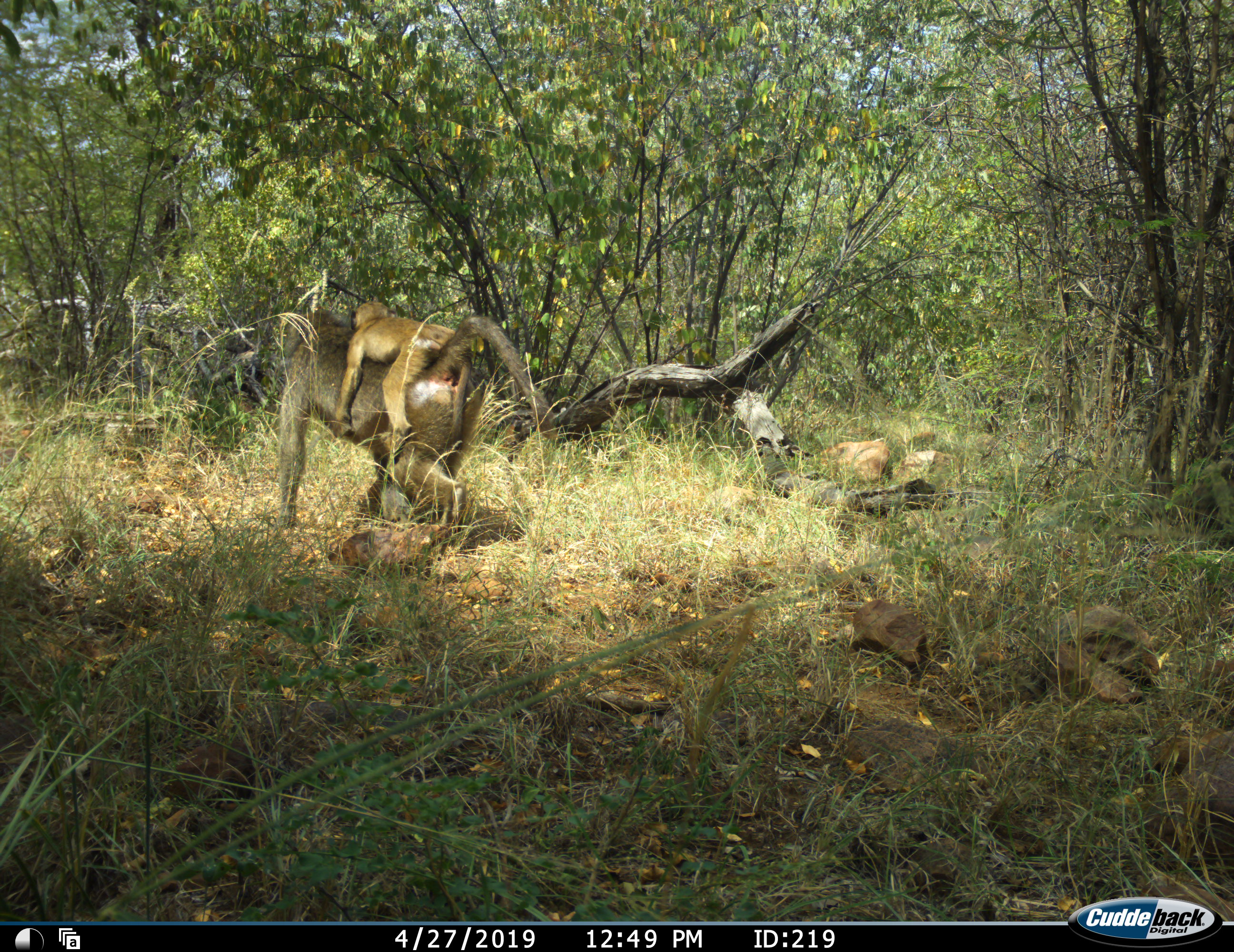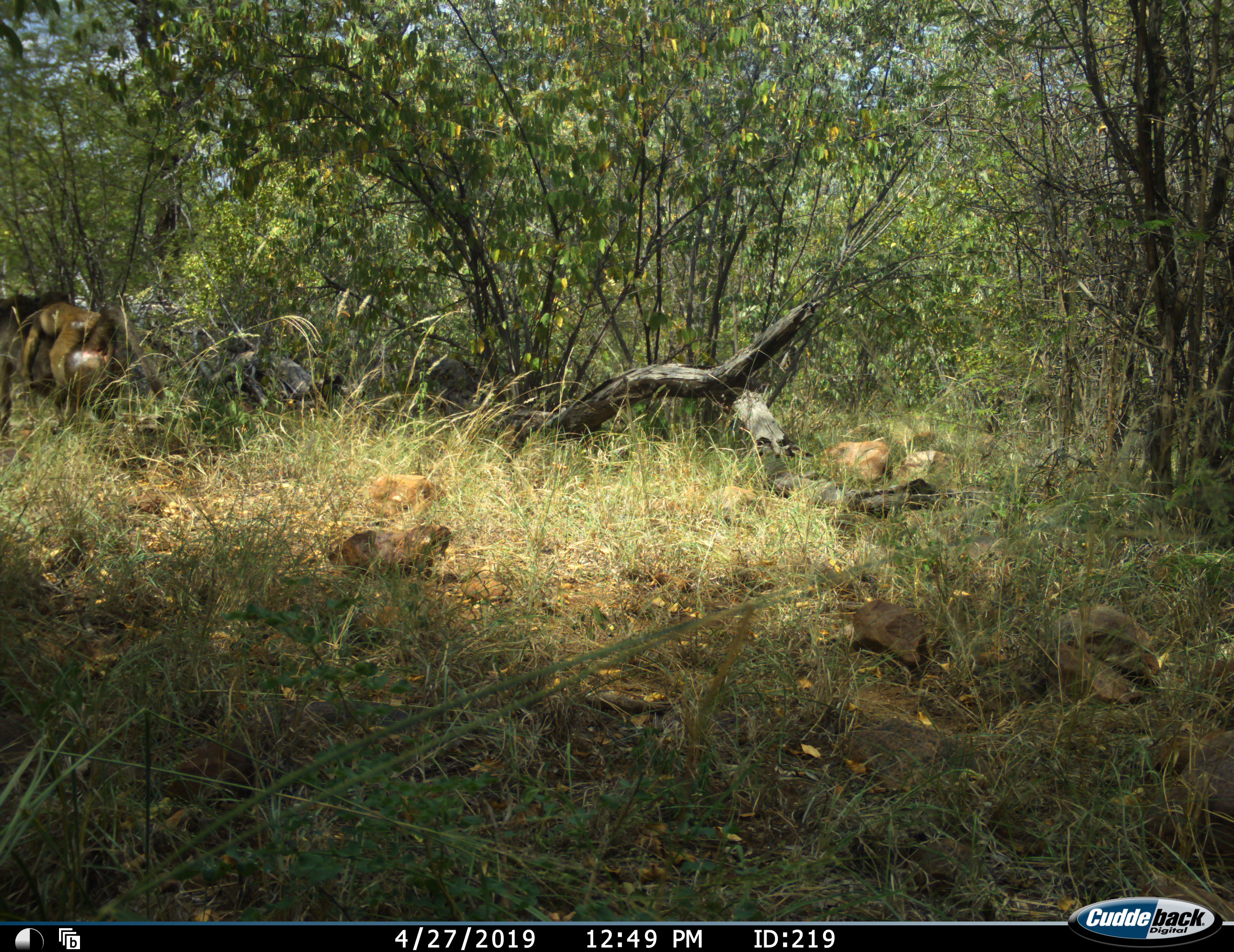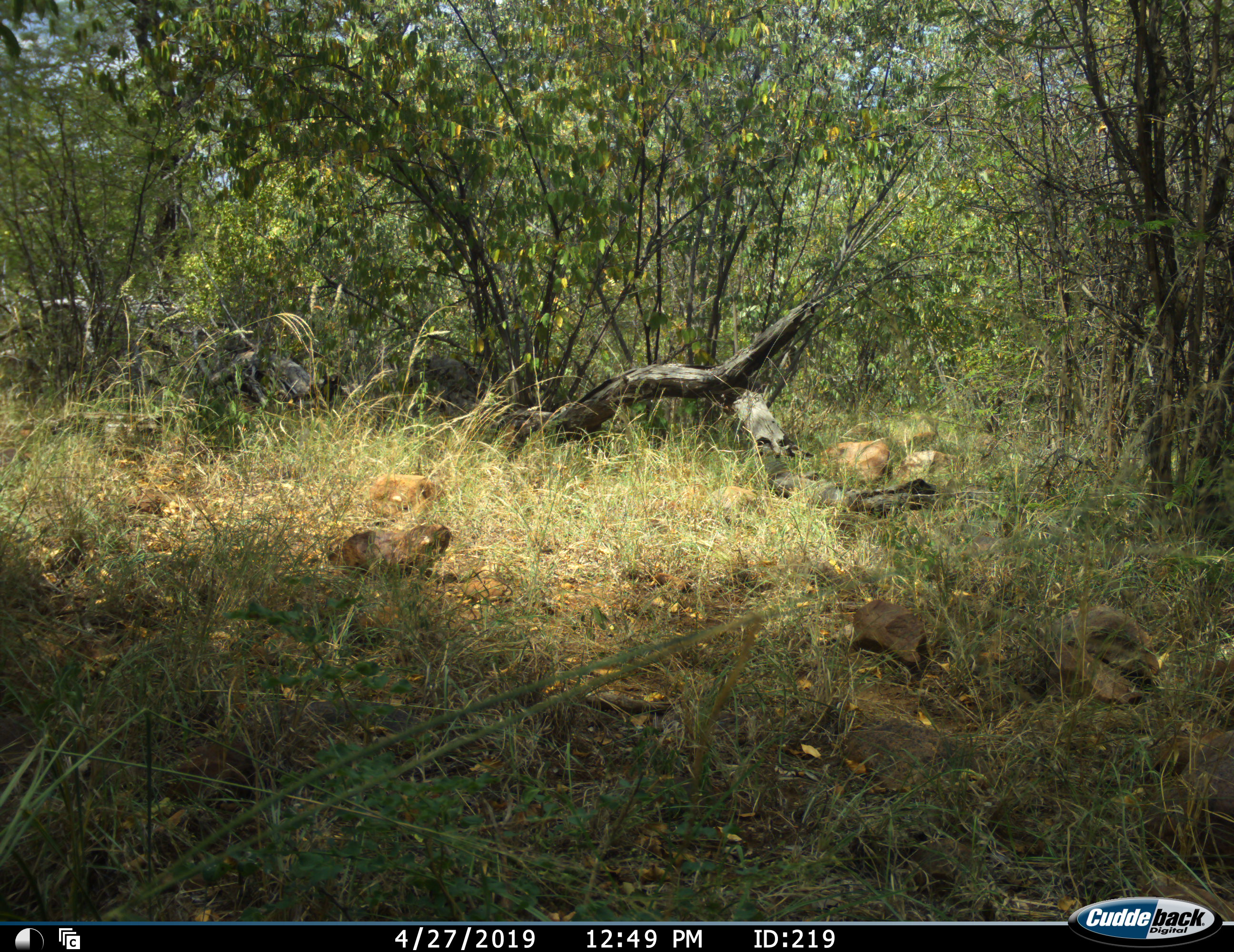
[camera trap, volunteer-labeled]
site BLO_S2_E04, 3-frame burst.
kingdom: Animalia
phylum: Chordata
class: Mammalia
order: Primates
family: Cercopithecidae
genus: Papio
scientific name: Papio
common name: baboon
Baboon (Papio), count 2. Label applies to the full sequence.